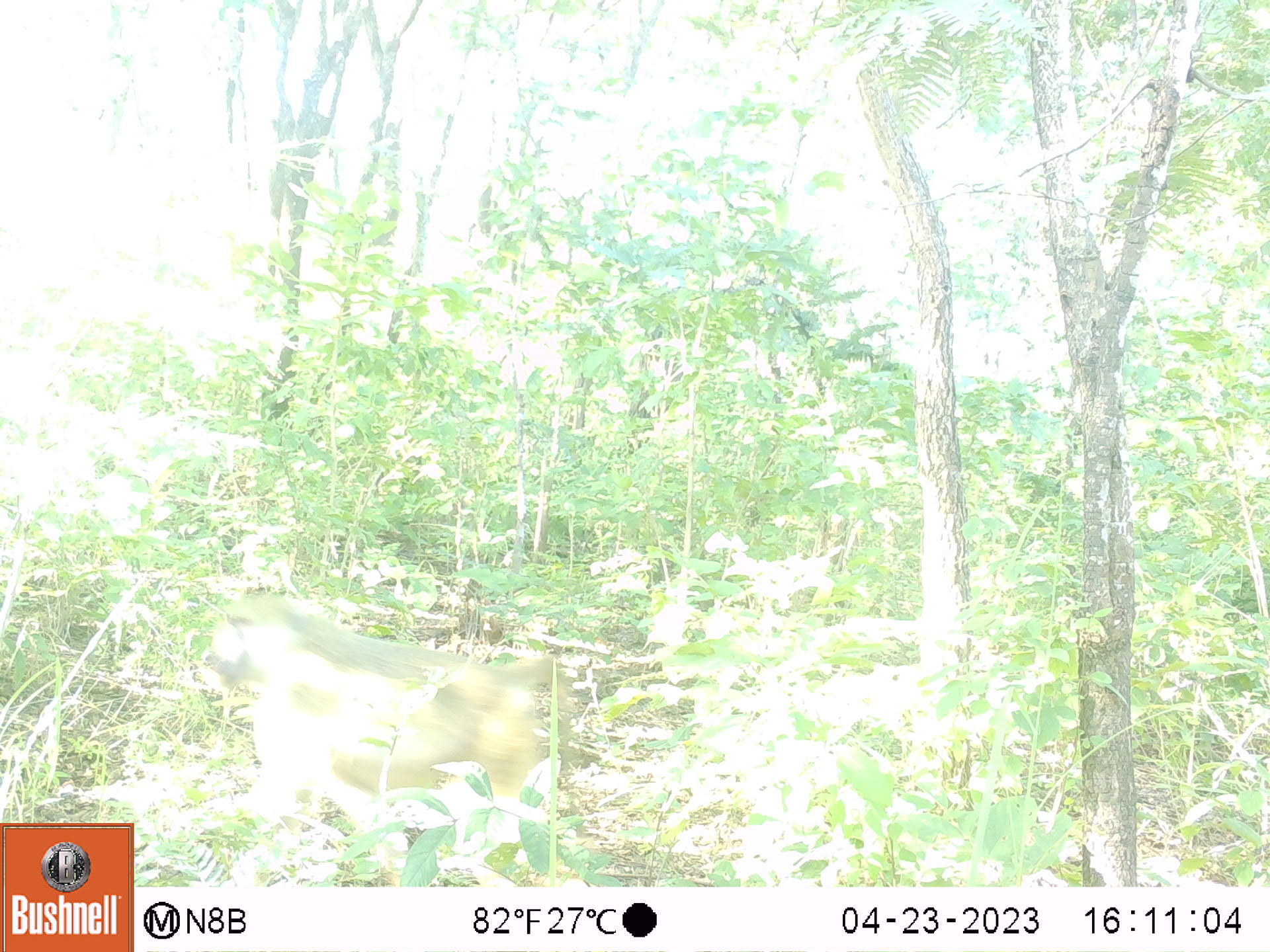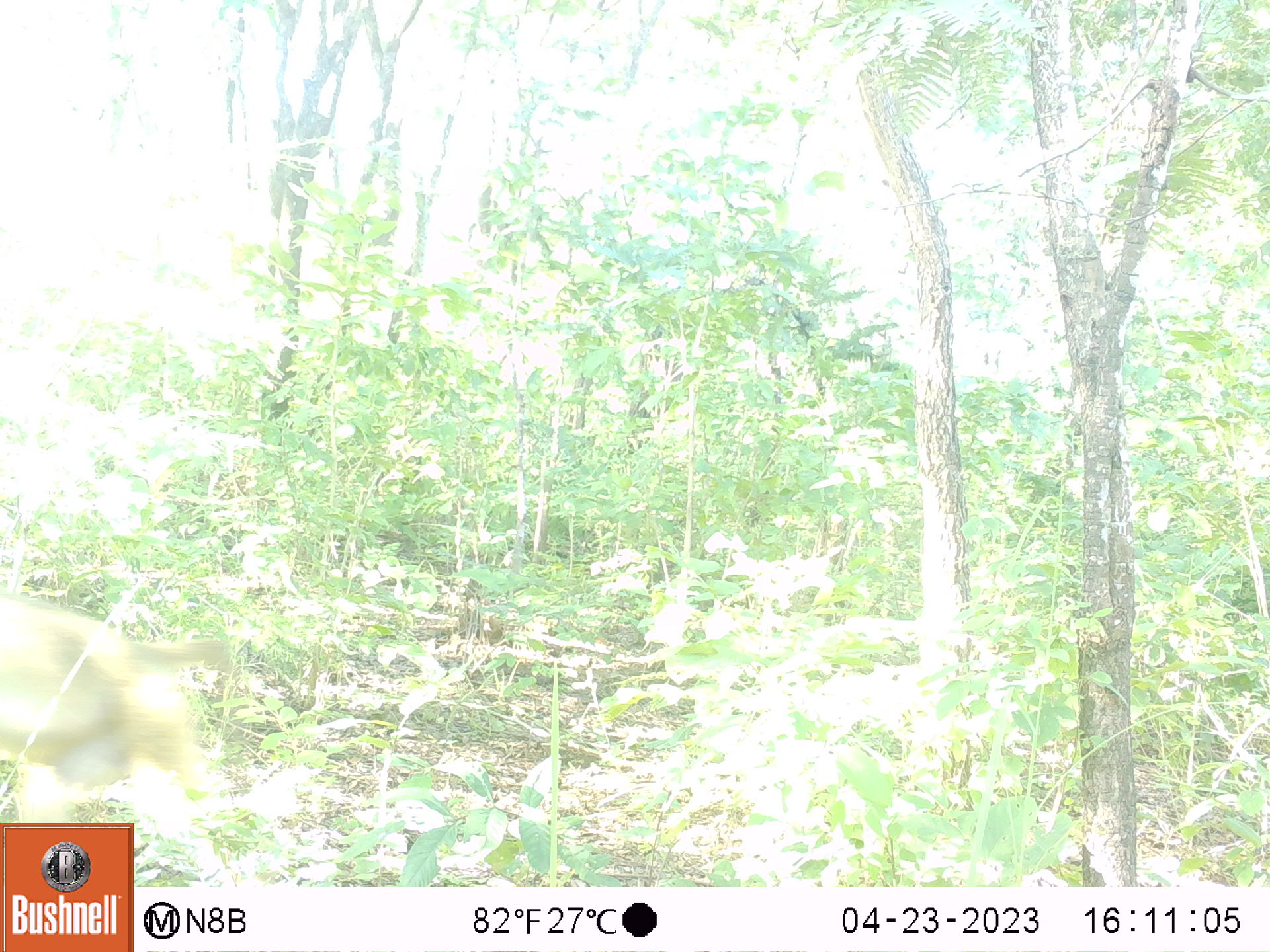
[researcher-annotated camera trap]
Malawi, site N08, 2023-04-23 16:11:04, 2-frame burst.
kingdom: Animalia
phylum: Chordata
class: Mammalia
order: Primates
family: Cercopithecidae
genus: Papio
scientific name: Papio cynocephalus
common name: yellow baboon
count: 1